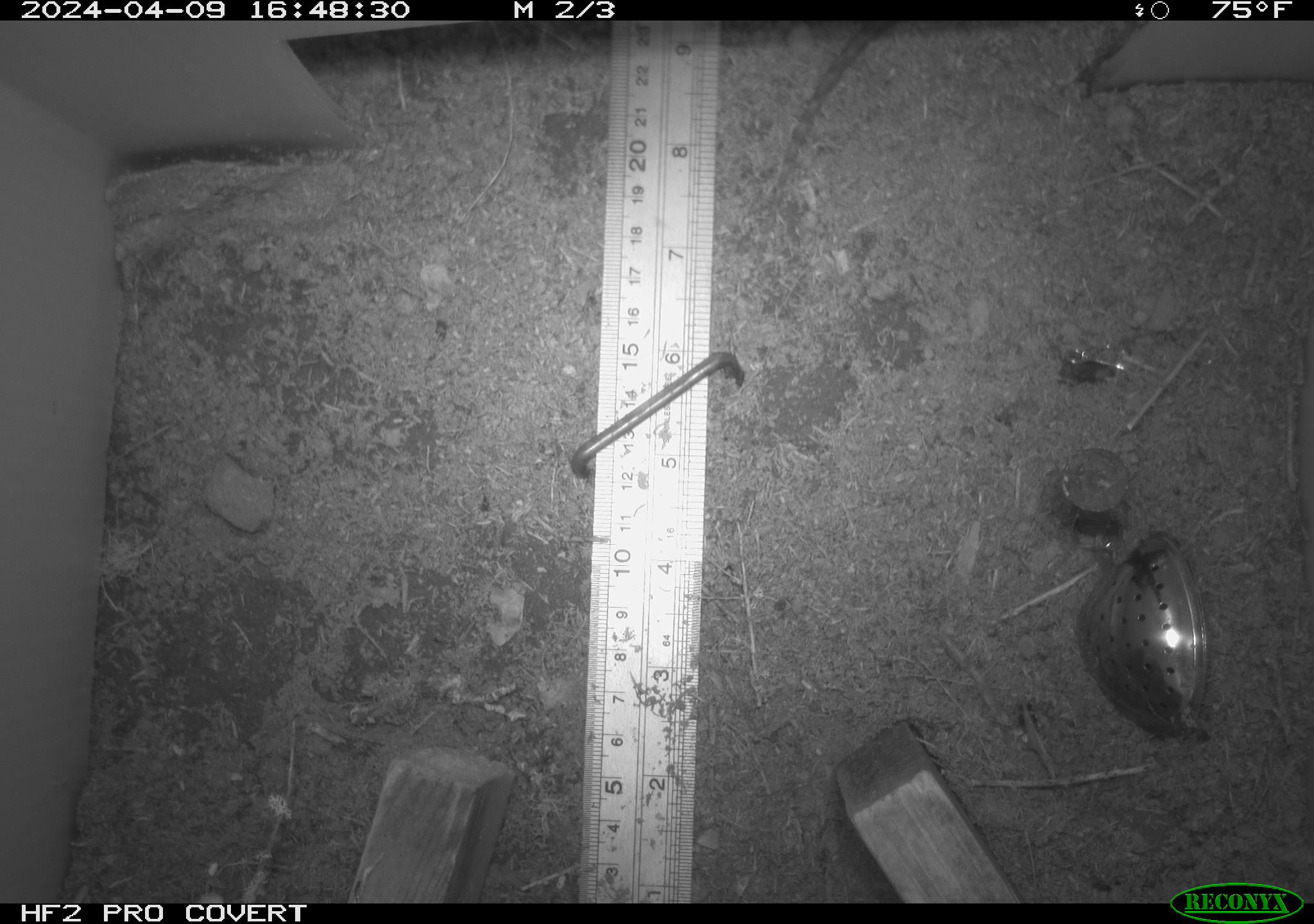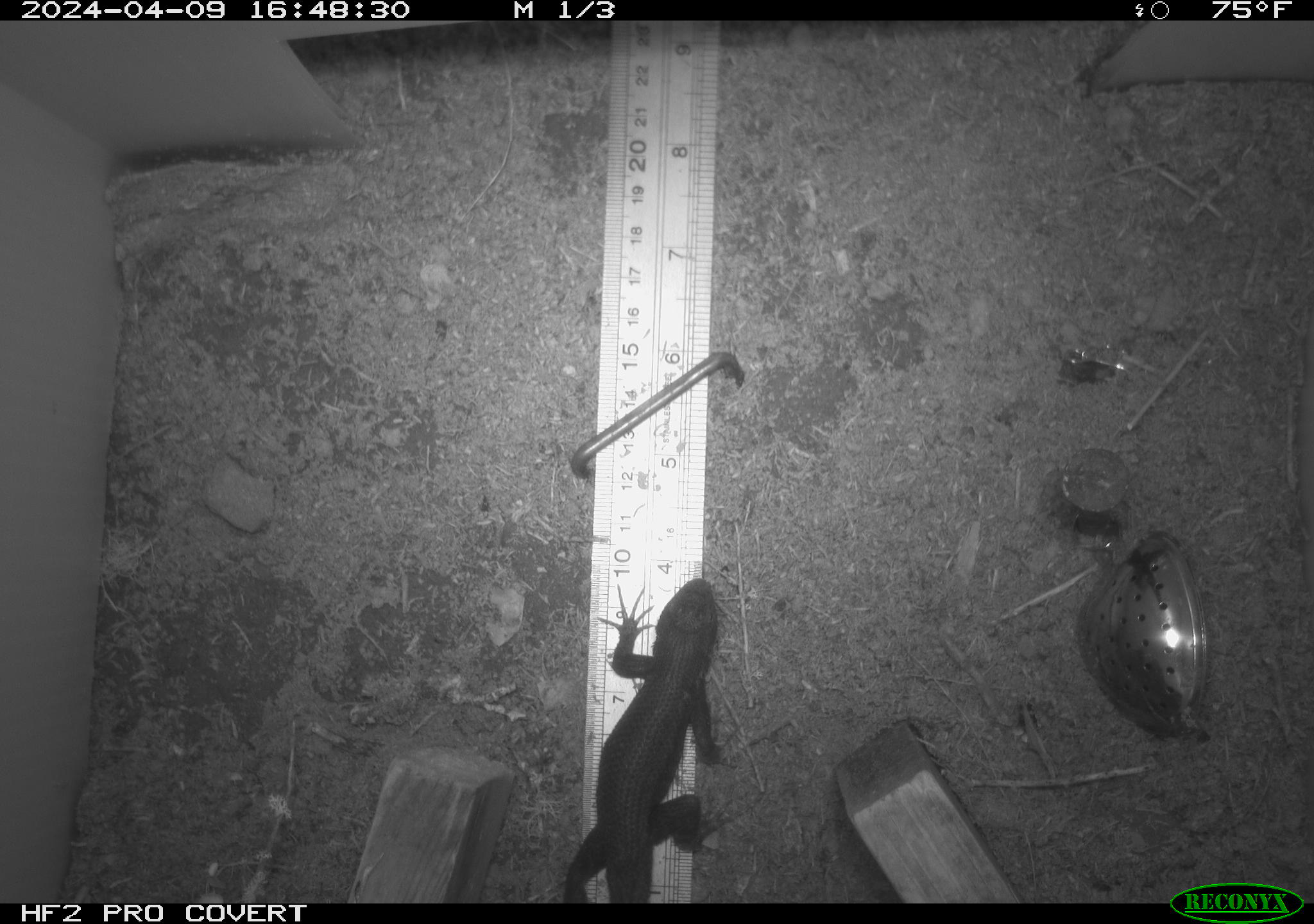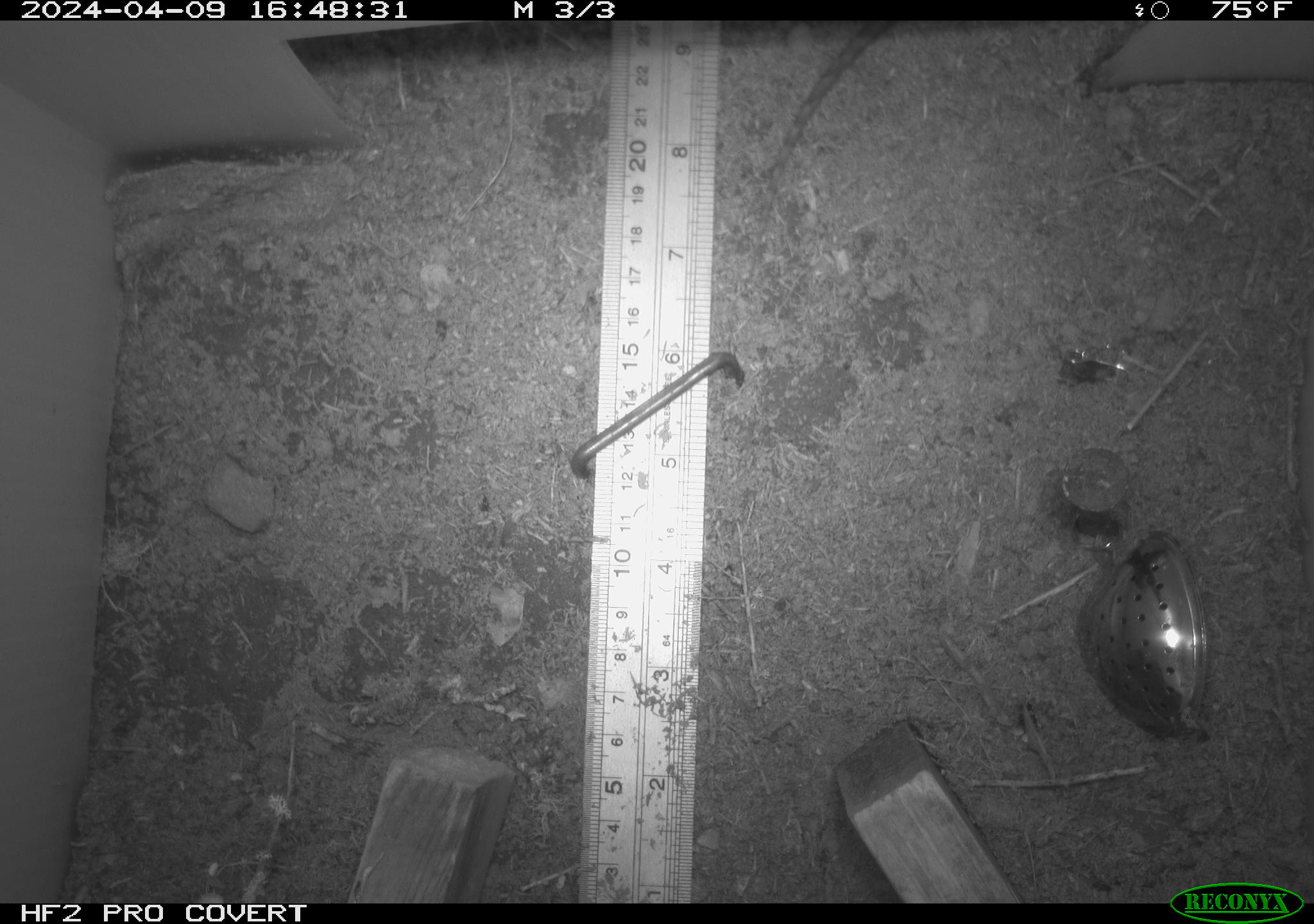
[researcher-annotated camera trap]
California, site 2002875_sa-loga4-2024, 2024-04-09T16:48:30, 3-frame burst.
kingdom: Animalia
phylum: Chordata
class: Reptilia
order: Squamata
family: Phrynosomatidae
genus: Sceloporus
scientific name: Sceloporus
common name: spiny lizards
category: sceloporus species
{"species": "sceloporus species (spiny lizards) (Sceloporus)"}